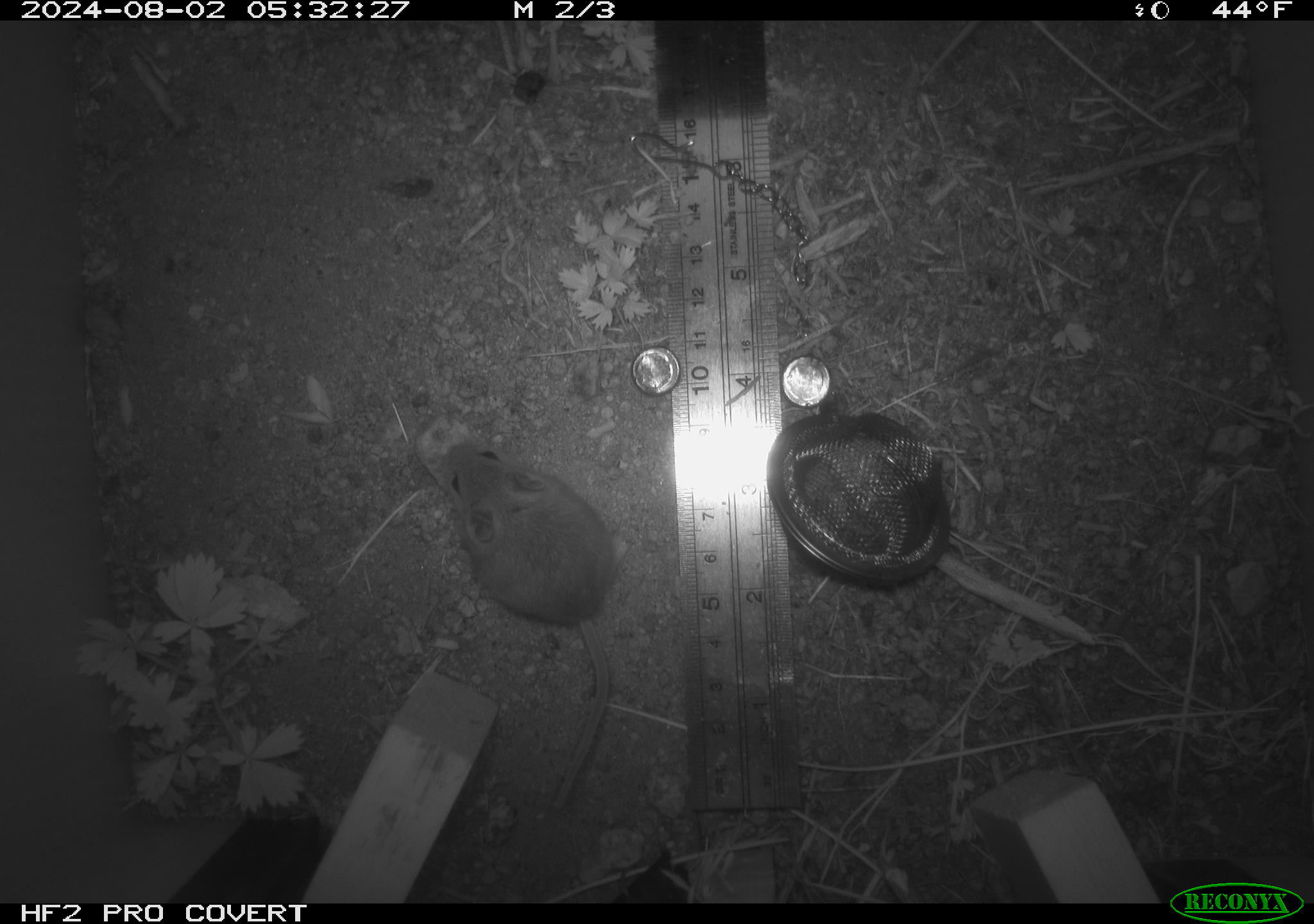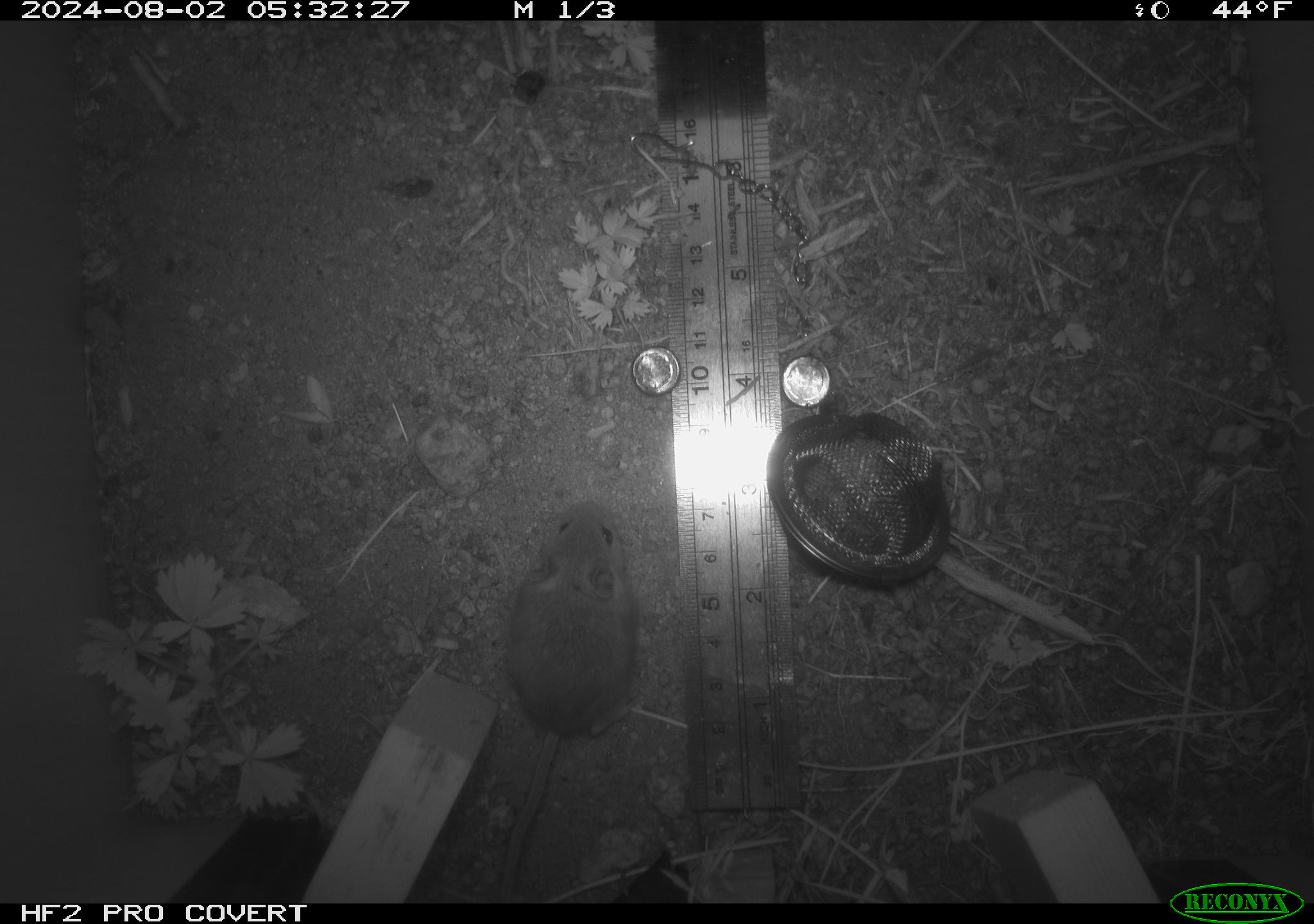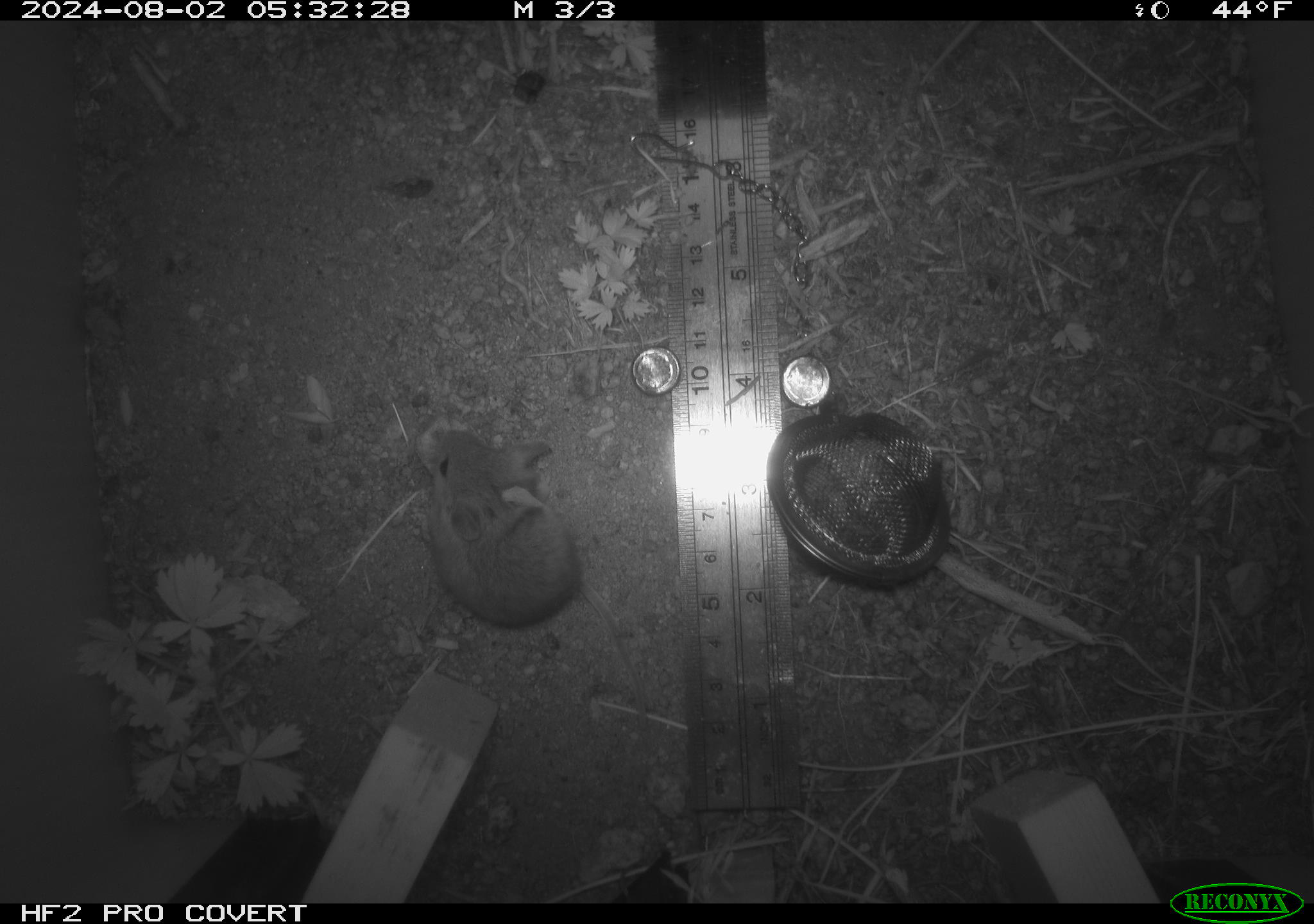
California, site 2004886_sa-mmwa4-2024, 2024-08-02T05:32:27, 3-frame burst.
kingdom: Animalia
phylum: Chordata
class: Mammalia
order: Rodentia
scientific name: Rodentia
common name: mouse species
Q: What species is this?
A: Mouse species (Rodentia).